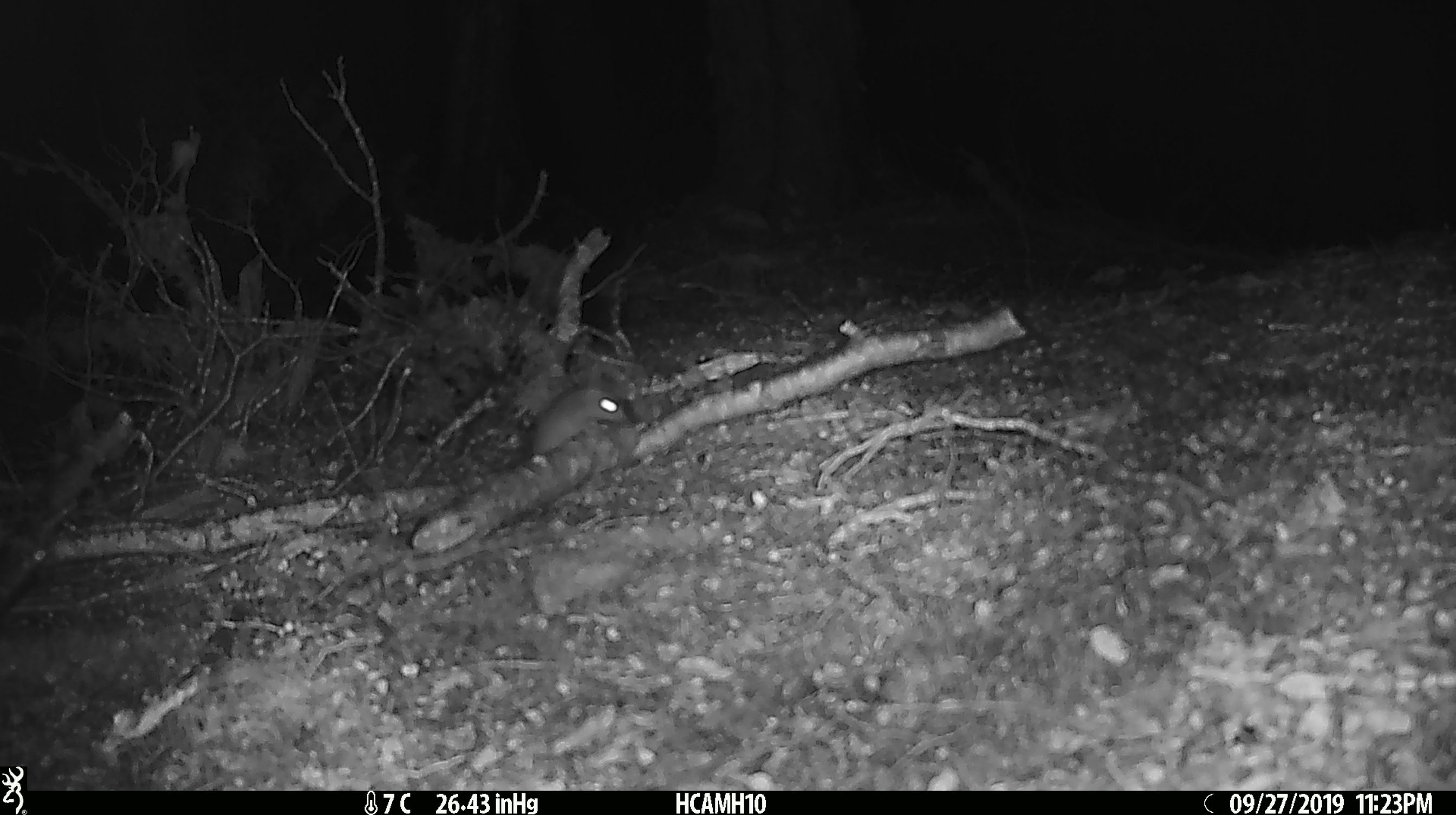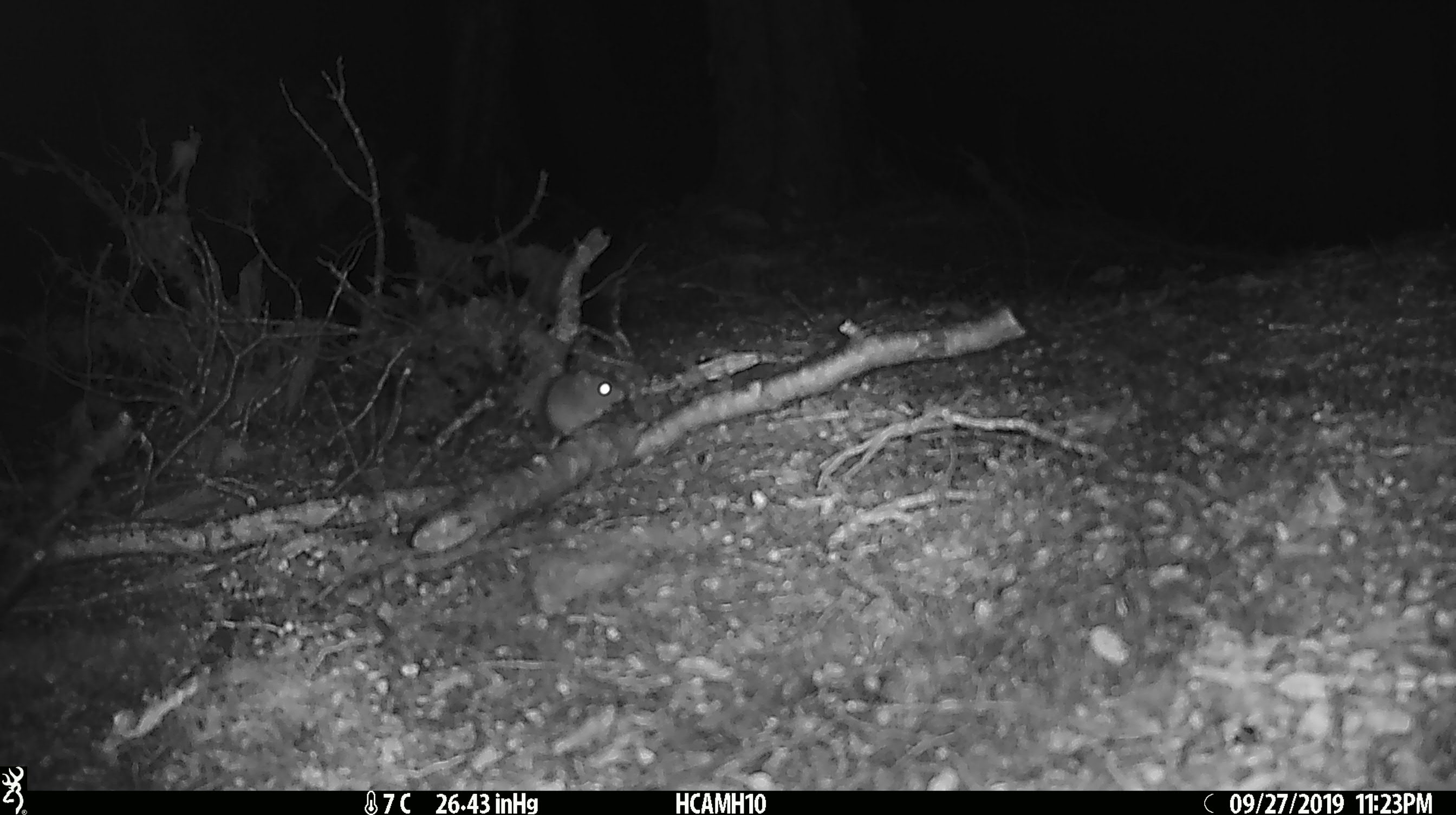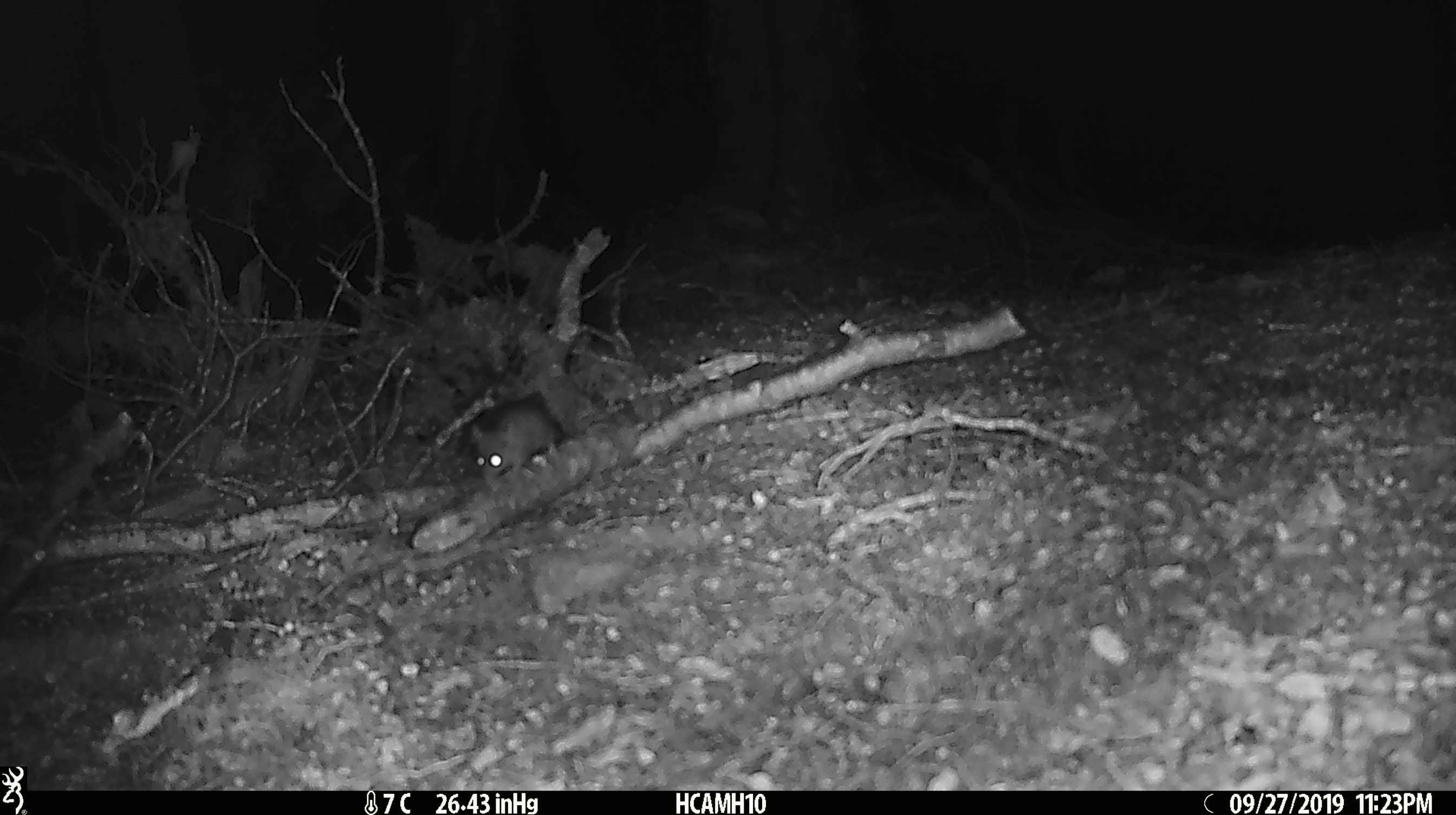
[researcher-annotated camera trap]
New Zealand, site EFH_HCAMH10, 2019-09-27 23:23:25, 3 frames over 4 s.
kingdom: Animalia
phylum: Chordata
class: Mammalia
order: Rodentia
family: Muridae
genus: Mus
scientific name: Mus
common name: mouse